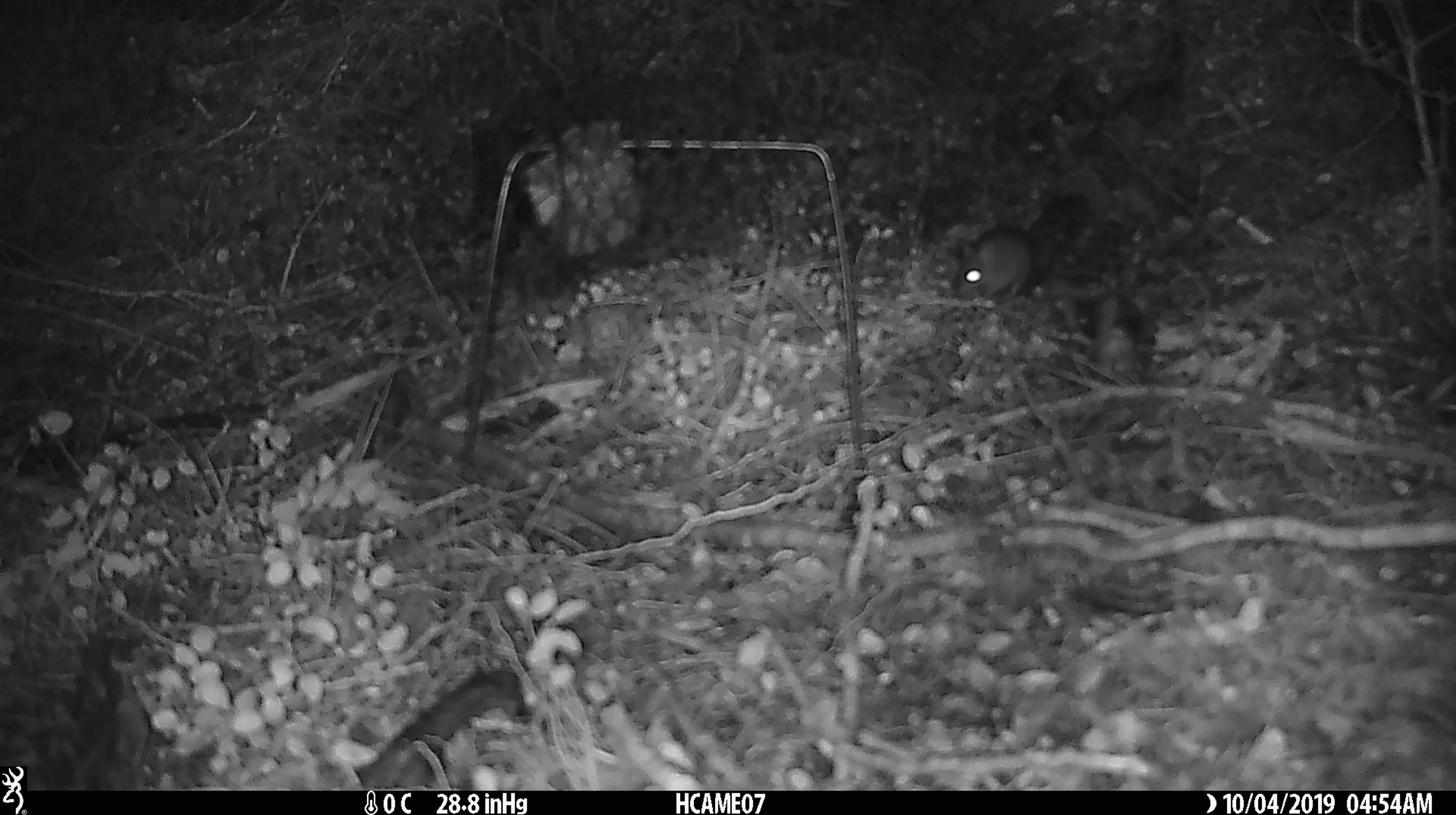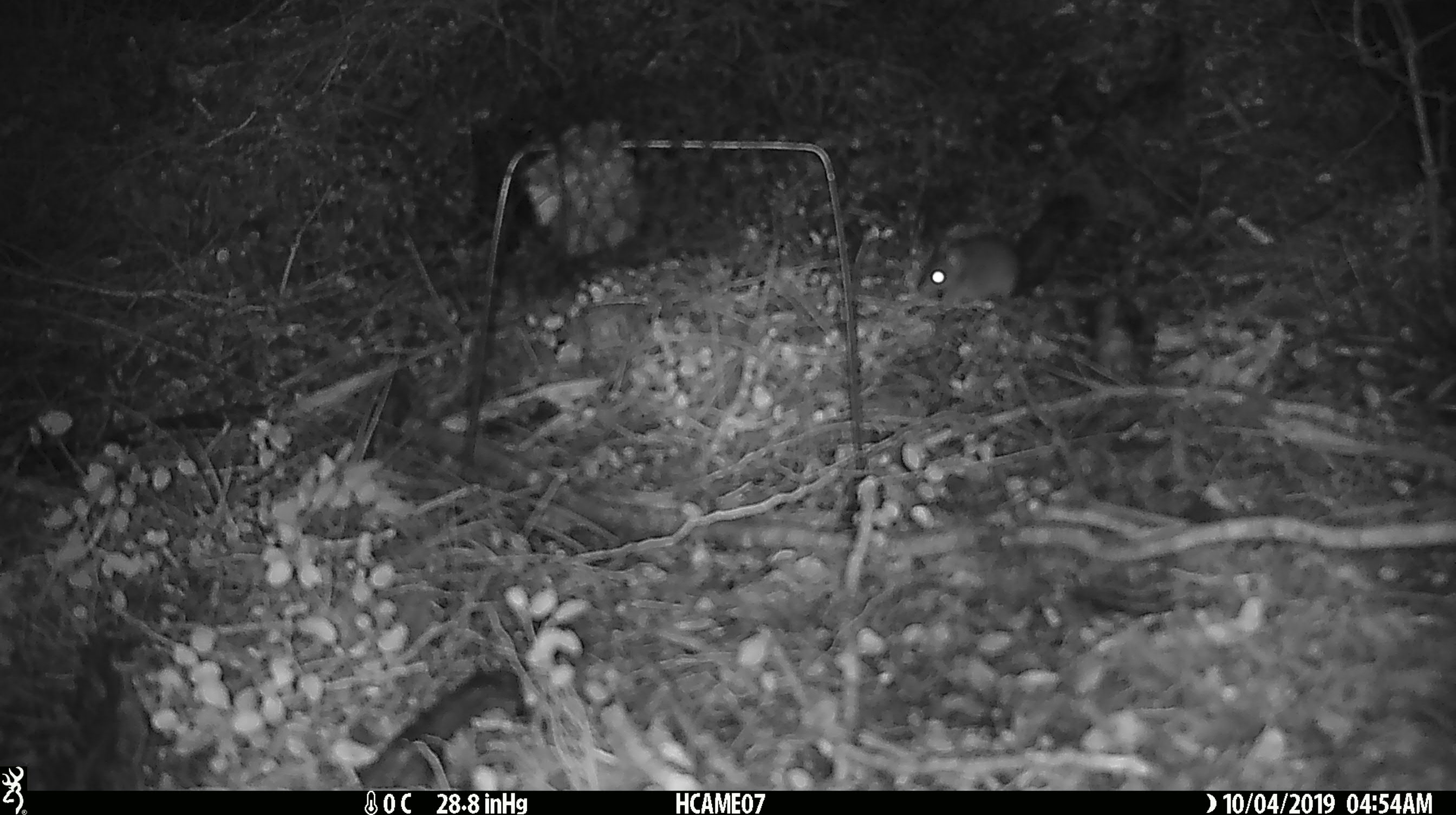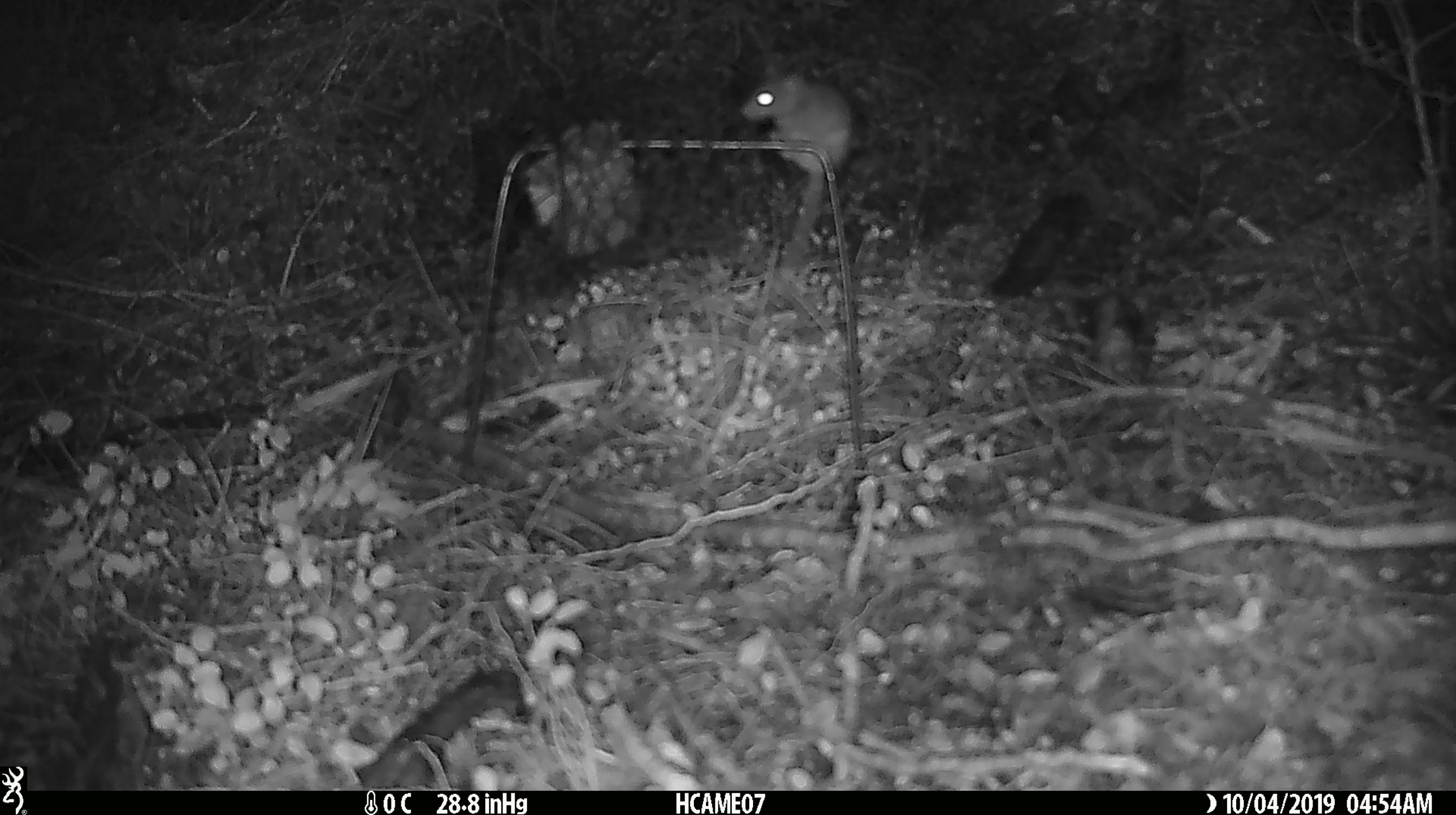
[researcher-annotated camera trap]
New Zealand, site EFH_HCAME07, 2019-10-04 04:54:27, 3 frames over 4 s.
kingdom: Animalia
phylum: Chordata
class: Mammalia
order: Rodentia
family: Muridae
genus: Mus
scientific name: Mus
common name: mouse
Mouse (Mus).